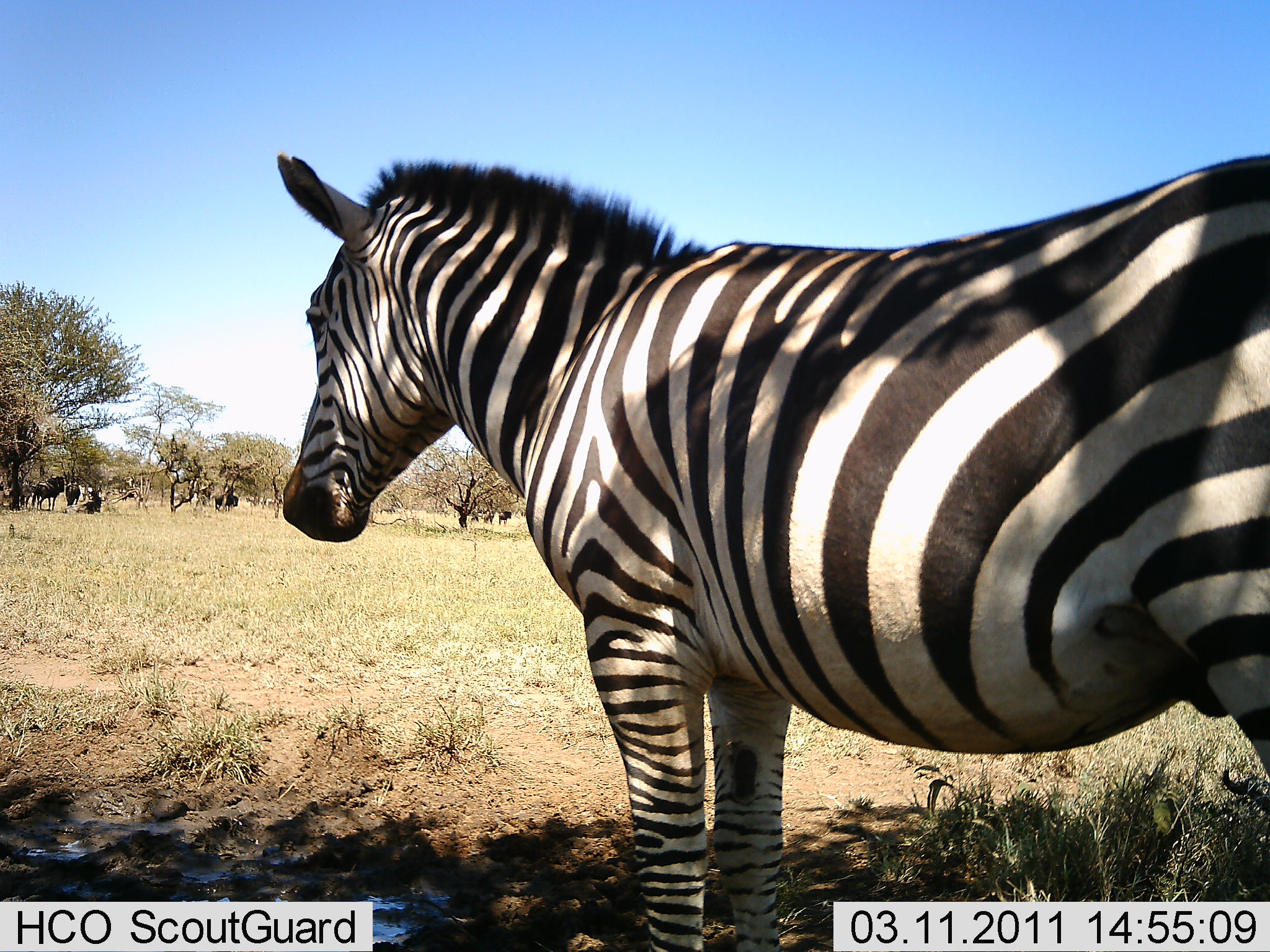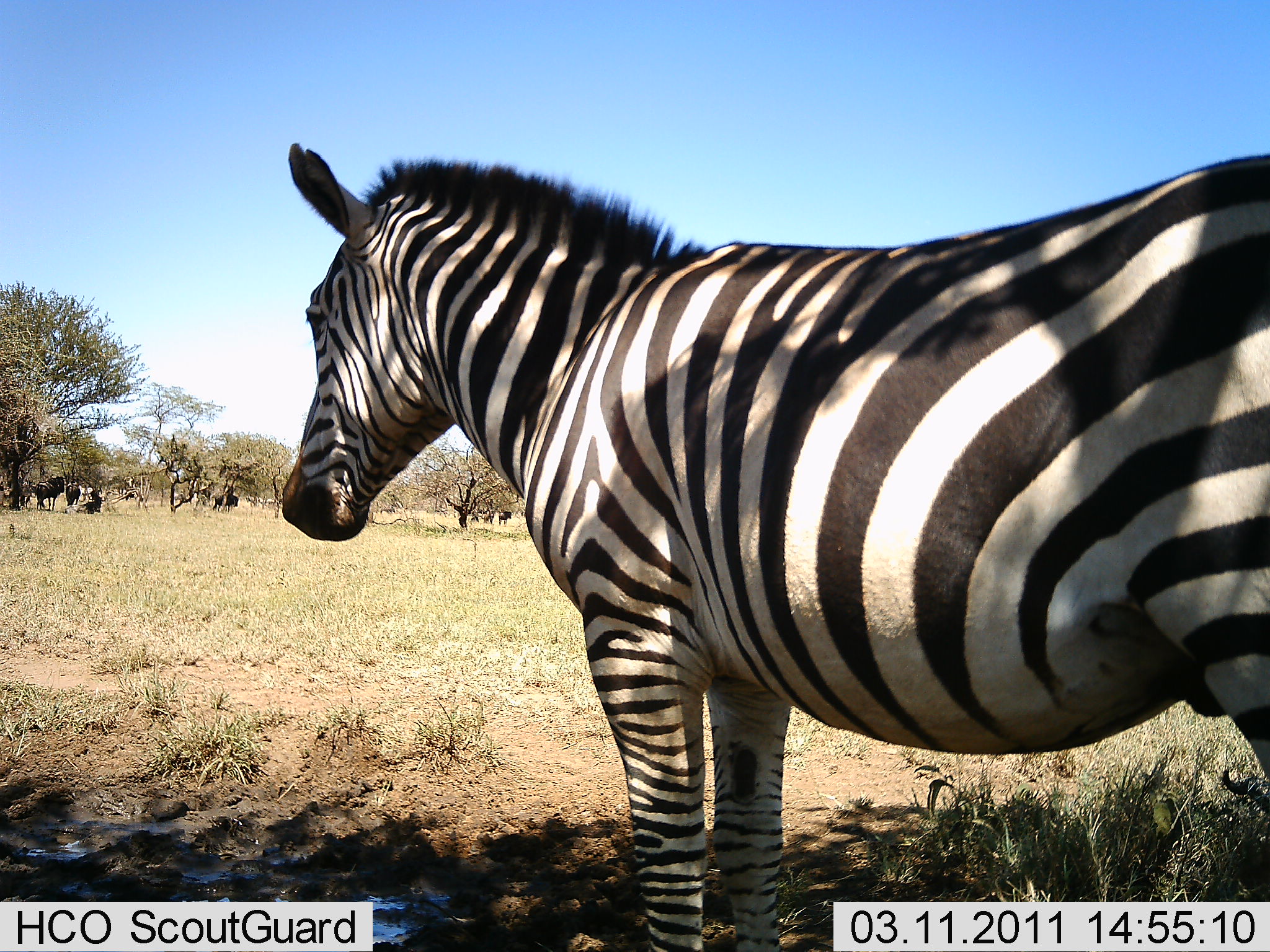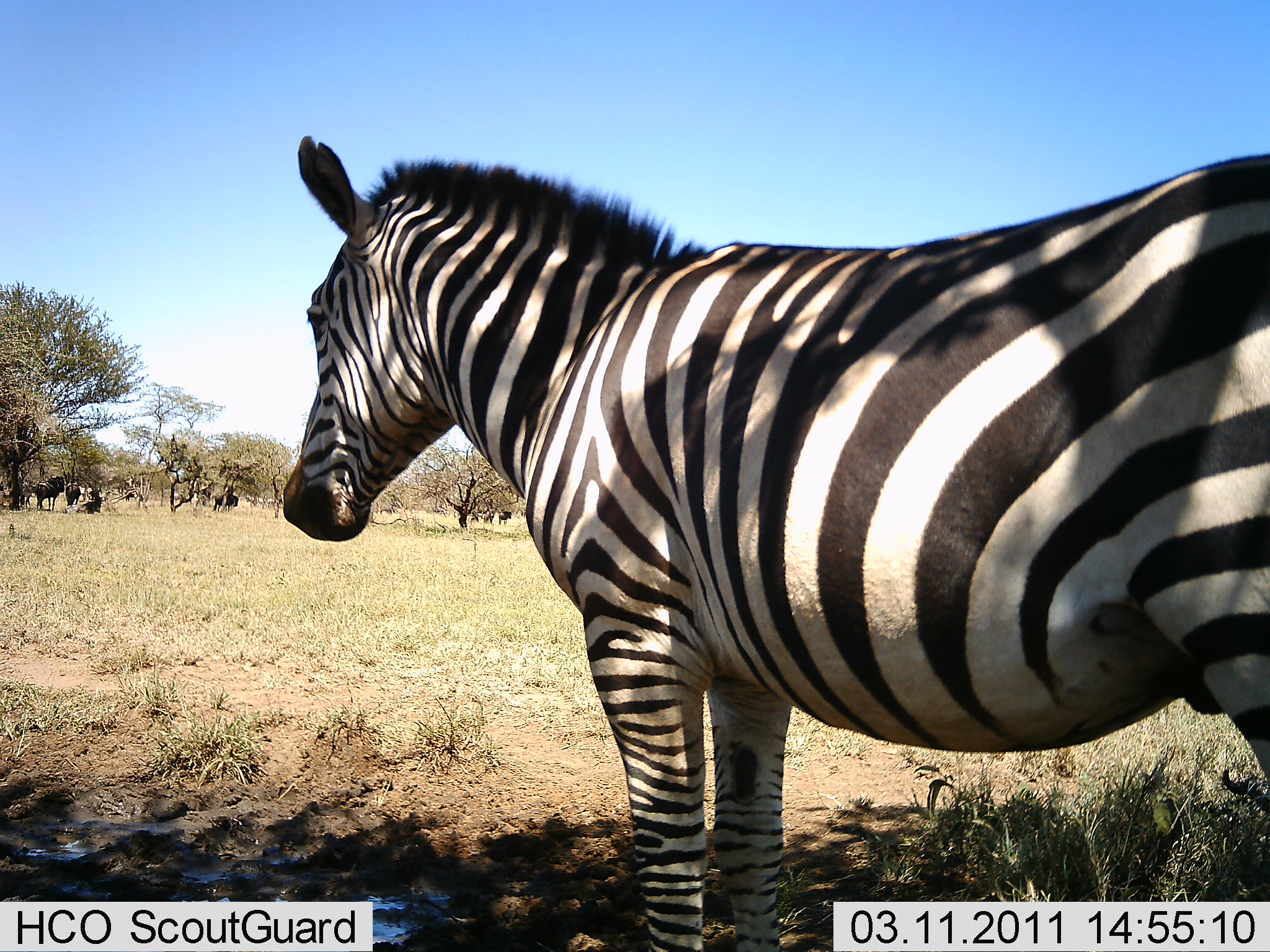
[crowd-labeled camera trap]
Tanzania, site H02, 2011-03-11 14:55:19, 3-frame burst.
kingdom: Animalia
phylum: Chordata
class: Mammalia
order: Perissodactyla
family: Equidae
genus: Equus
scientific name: Equus quagga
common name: plains zebra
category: zebra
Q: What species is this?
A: Zebra (plains zebra) (Equus quagga).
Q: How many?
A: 1.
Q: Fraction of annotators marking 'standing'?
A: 100%.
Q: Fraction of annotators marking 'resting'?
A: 0%.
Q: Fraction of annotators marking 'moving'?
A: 0%.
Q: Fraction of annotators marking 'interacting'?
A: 0%.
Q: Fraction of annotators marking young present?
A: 0%.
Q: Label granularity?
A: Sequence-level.